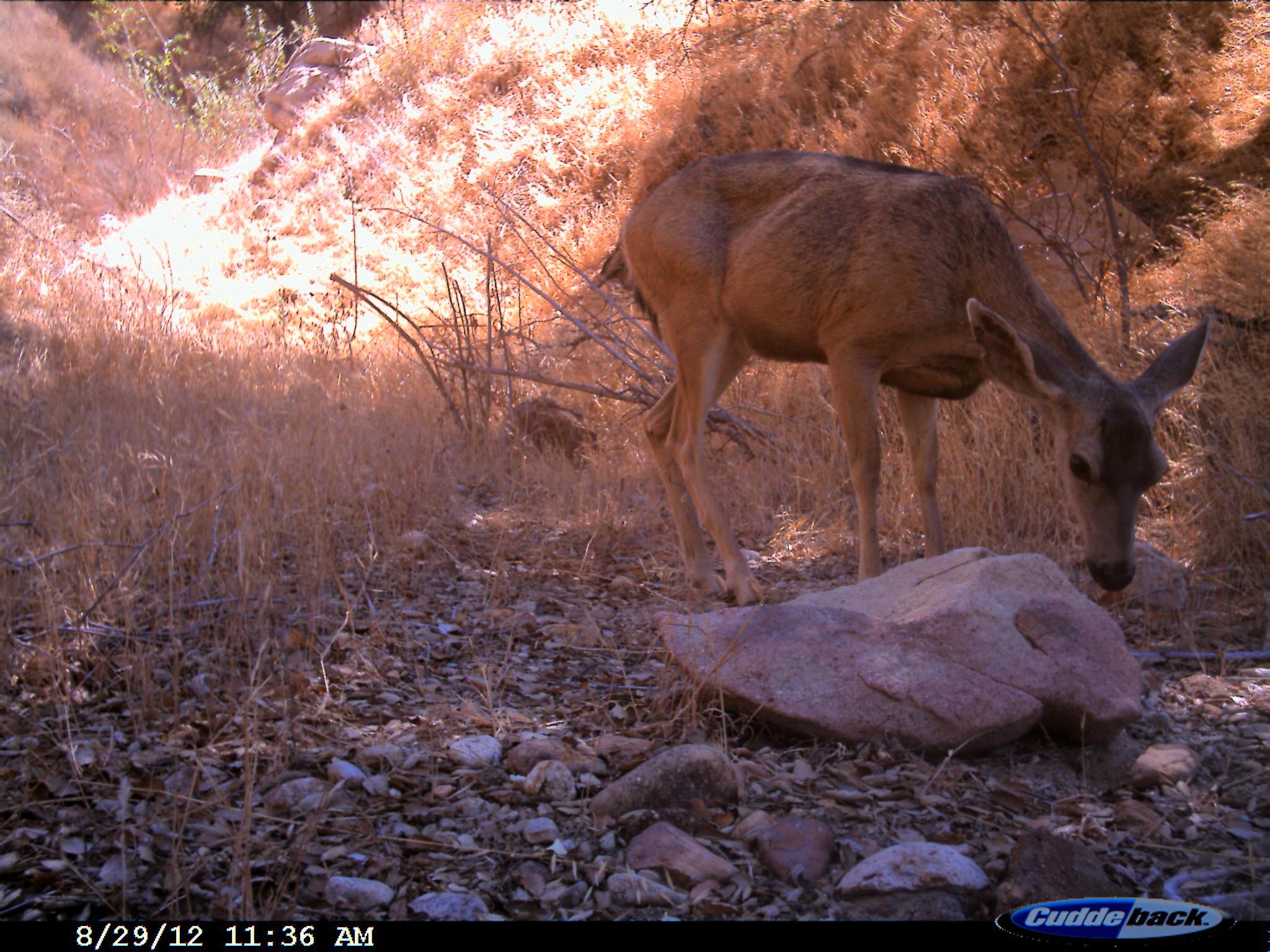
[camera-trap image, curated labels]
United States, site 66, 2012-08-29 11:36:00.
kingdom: Animalia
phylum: Chordata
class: Mammalia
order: Artiodactyla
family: Cervidae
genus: Odocoileus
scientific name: Odocoileus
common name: deer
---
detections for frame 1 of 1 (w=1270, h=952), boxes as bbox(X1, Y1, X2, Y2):
deer: bbox(590, 151, 1212, 609)